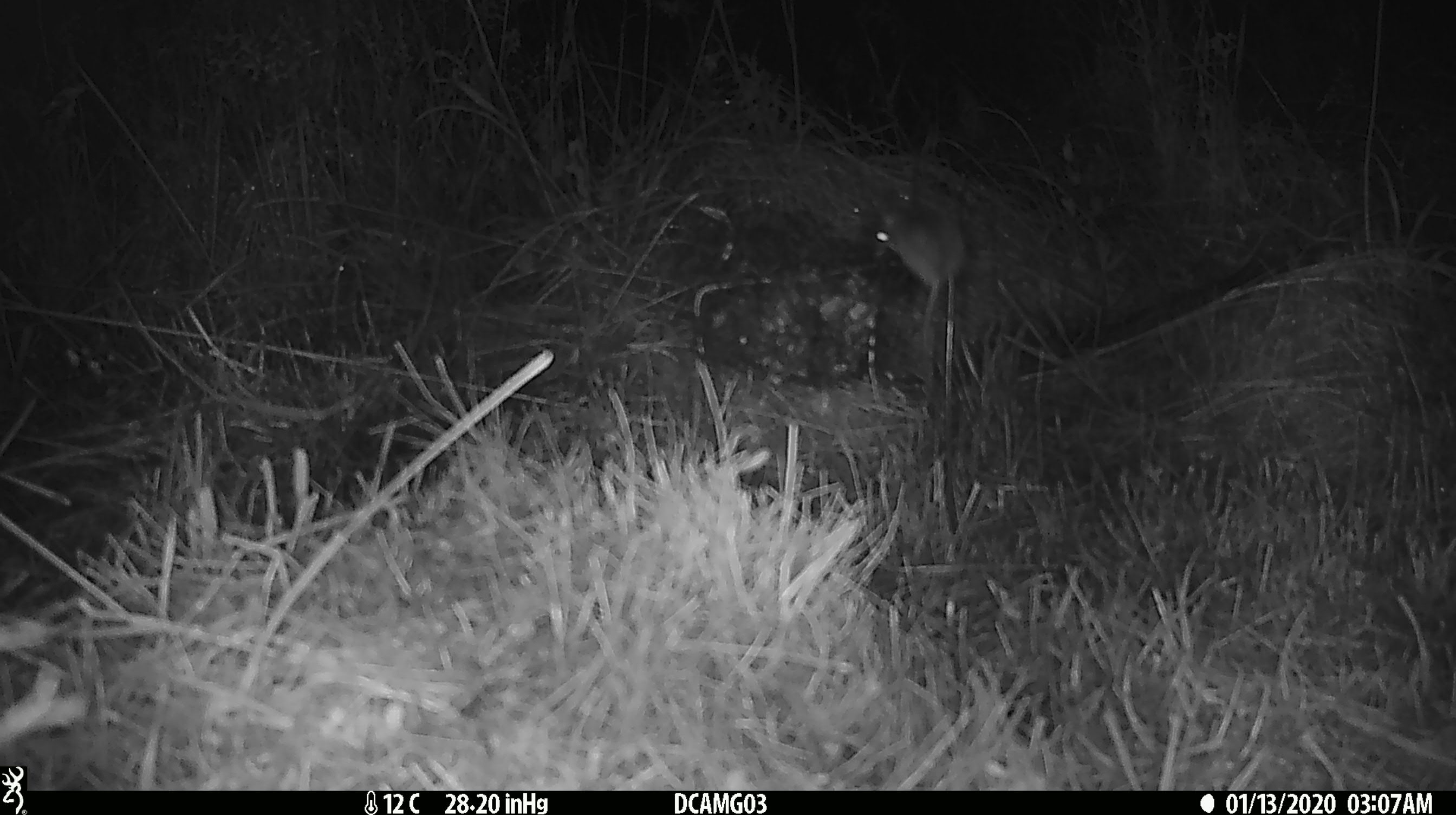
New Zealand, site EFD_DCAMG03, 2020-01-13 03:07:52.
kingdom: Animalia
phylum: Chordata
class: Mammalia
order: Rodentia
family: Muridae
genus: Mus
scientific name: Mus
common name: mouse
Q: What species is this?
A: Mouse (Mus).